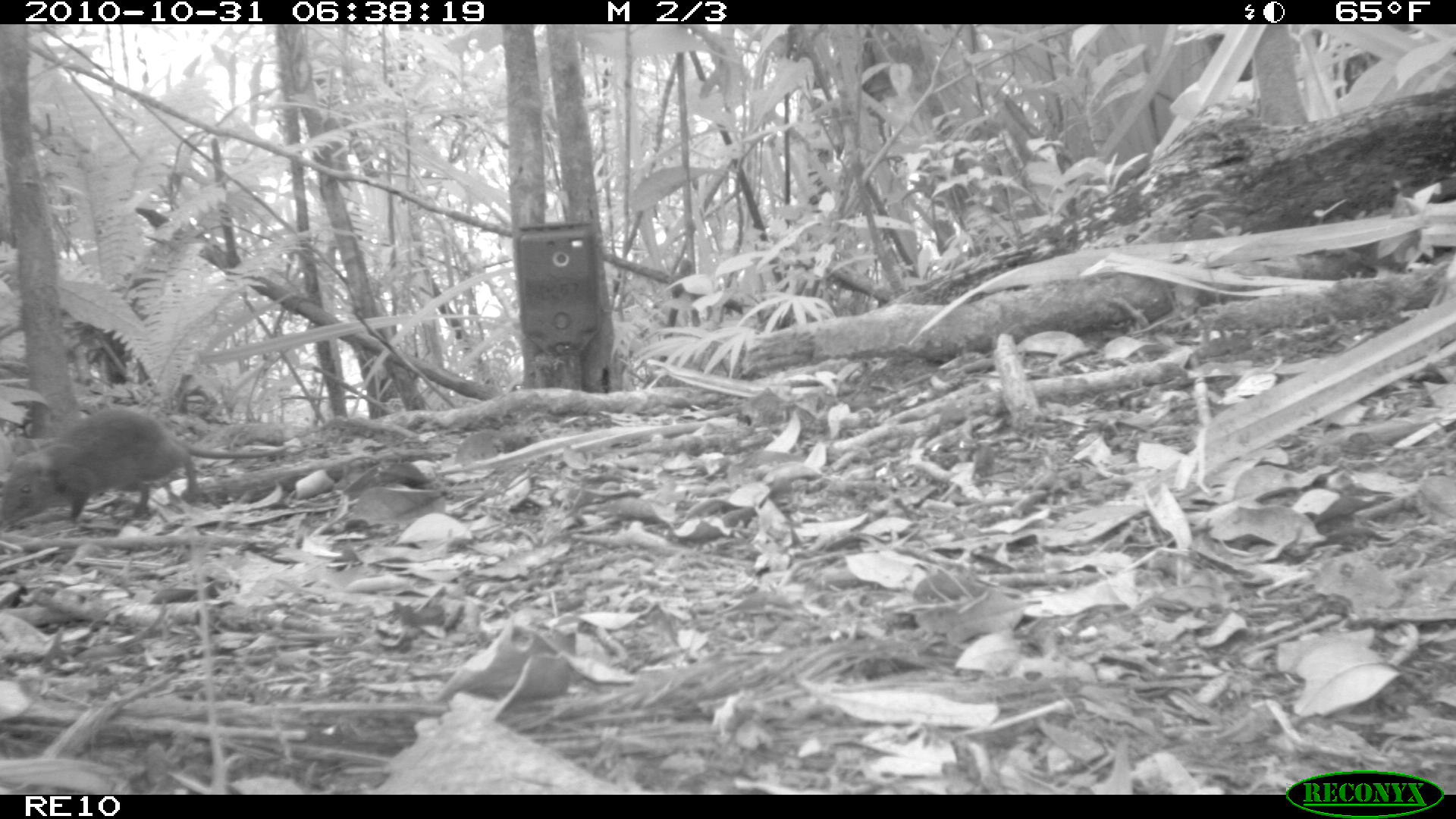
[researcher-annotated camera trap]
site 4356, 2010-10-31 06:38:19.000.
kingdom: Animalia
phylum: Chordata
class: Mammalia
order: Rodentia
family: Muridae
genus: Rattus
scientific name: Rattus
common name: rodent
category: unknown rat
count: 1